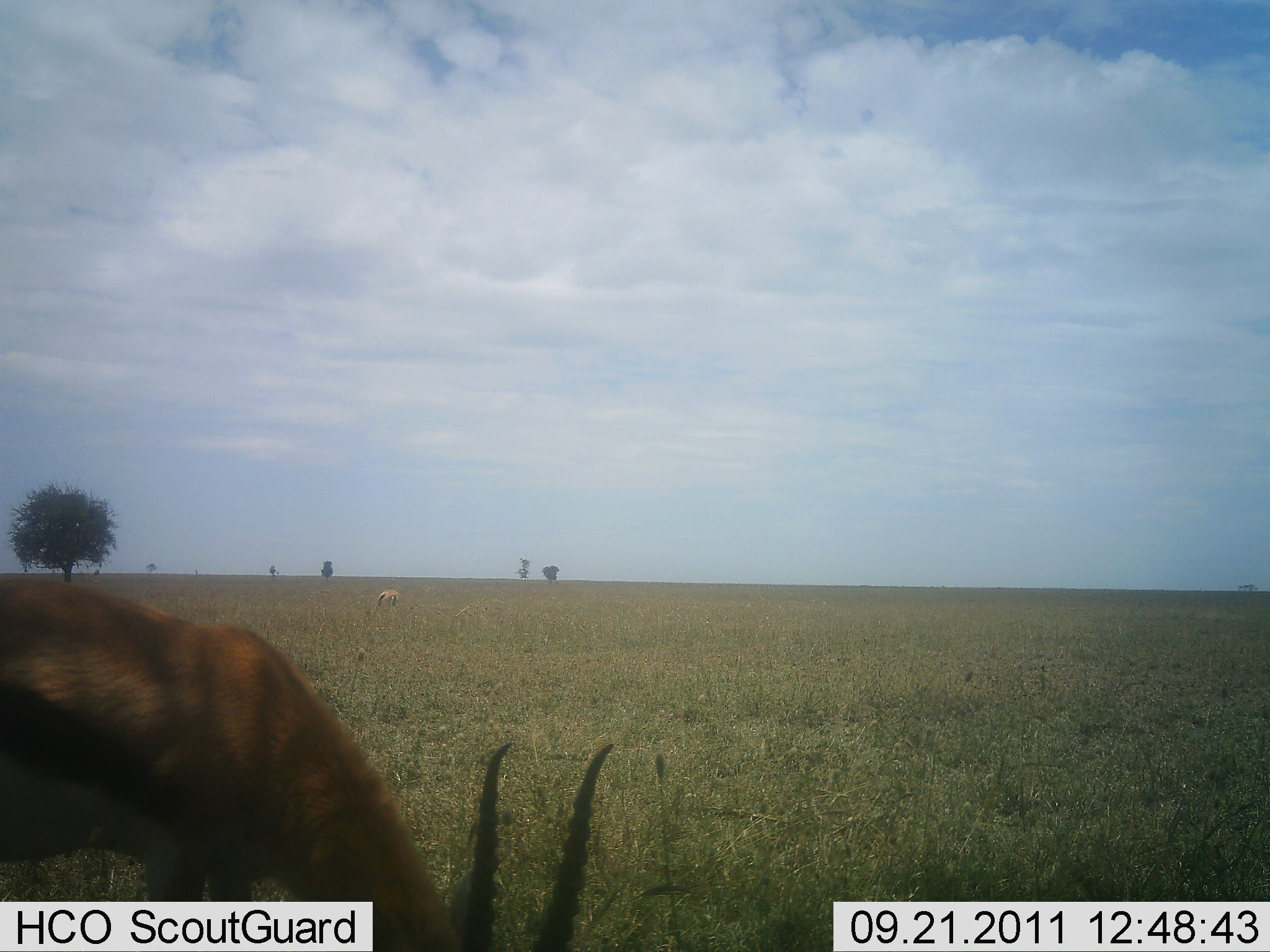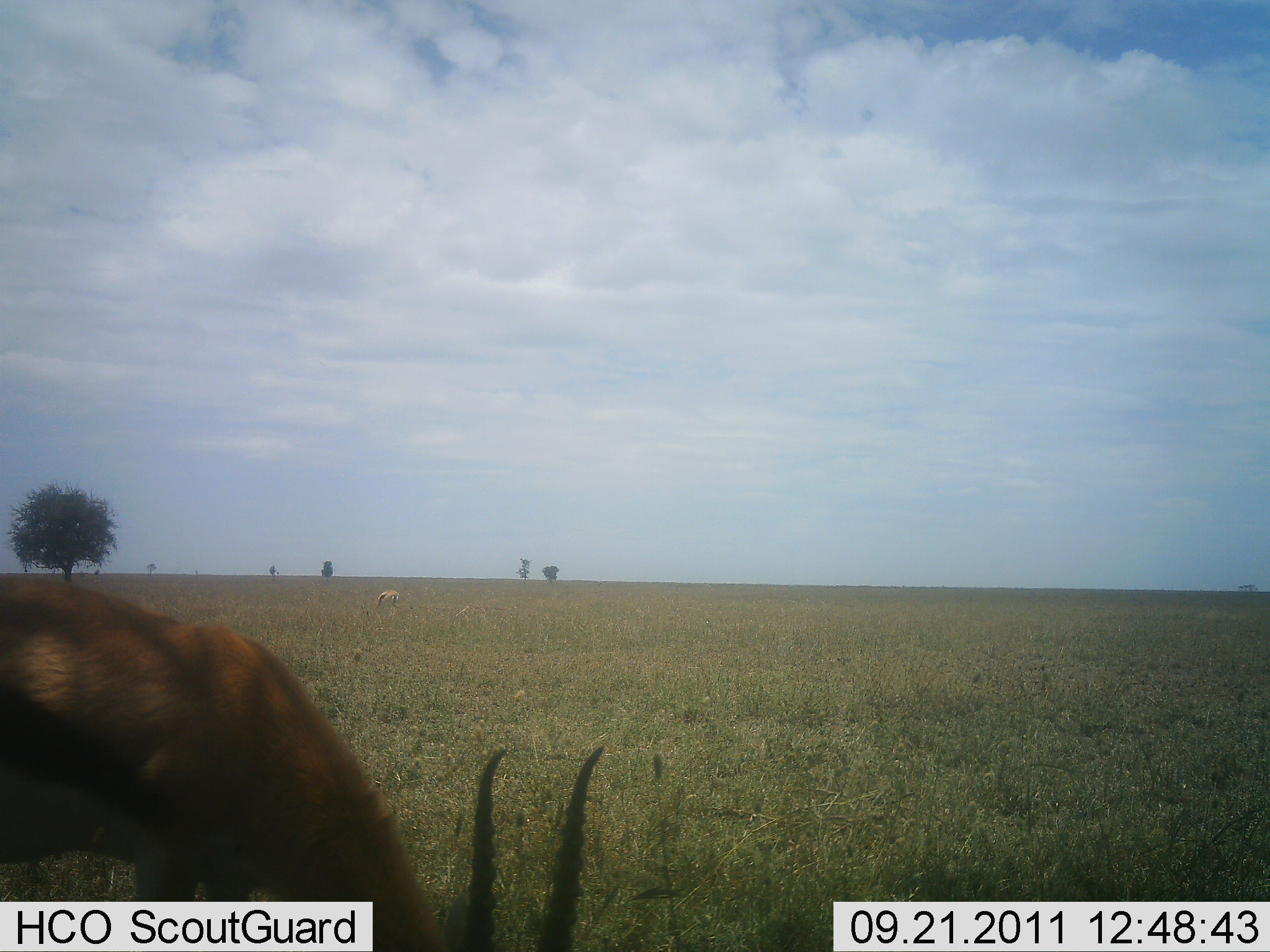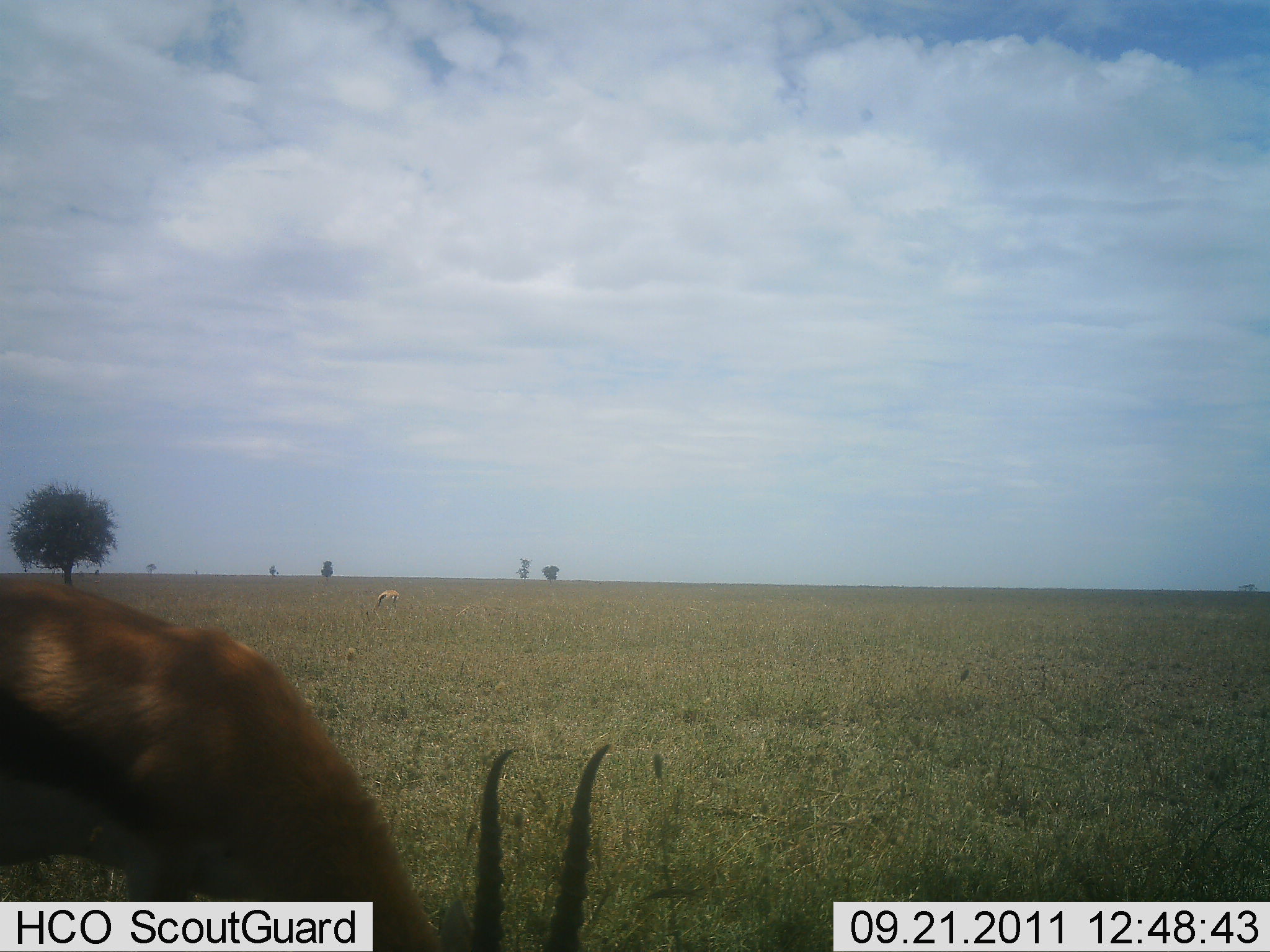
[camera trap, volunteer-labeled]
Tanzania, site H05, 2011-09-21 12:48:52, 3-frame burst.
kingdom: Animalia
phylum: Chordata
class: Mammalia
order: Artiodactyla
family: Bovidae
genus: Eudorcas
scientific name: Eudorcas thomsonii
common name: thomson's gazelle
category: gazellethomsons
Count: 1.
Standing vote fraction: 0%.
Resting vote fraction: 0%.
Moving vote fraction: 0%.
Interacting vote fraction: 0%.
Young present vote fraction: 0%.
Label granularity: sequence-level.